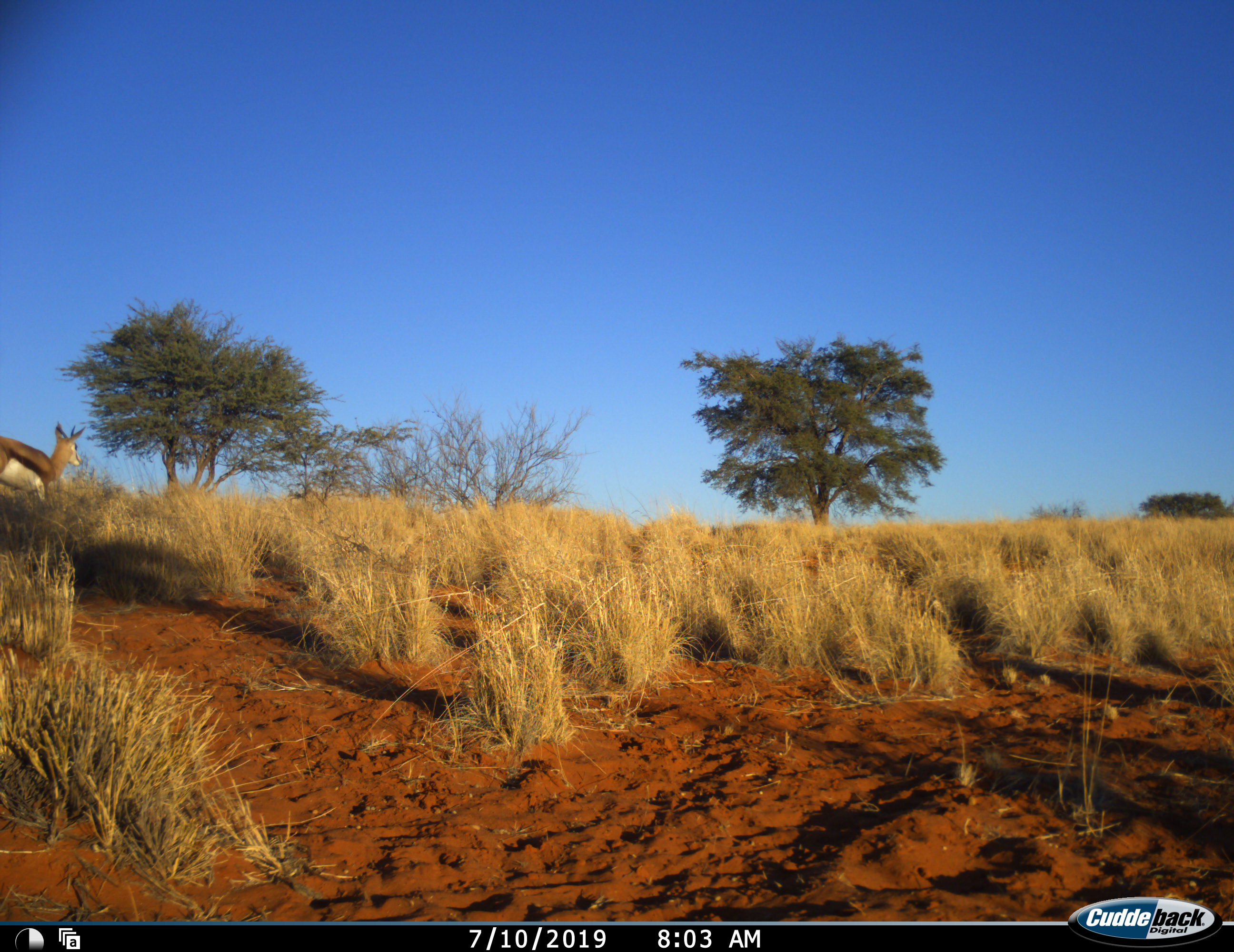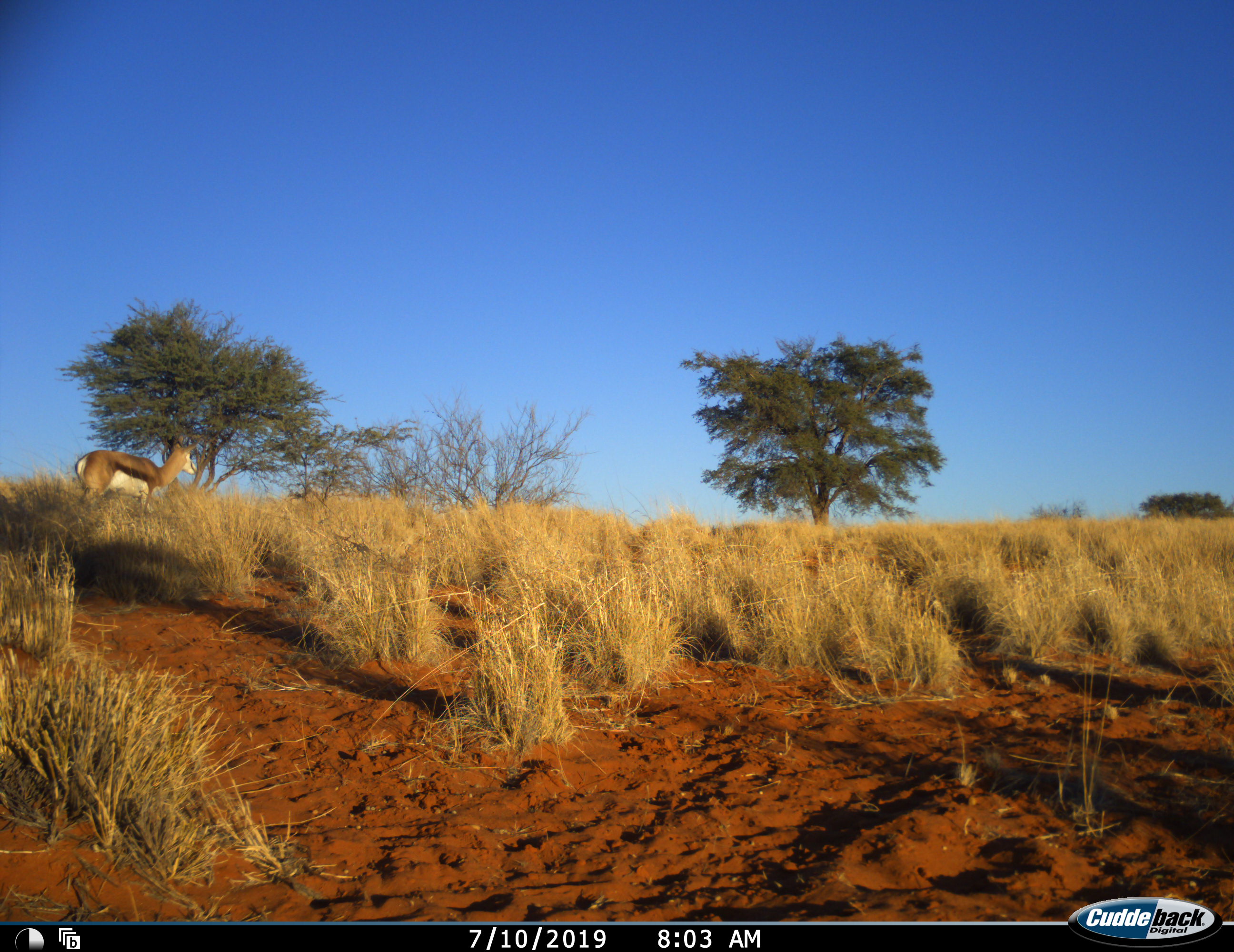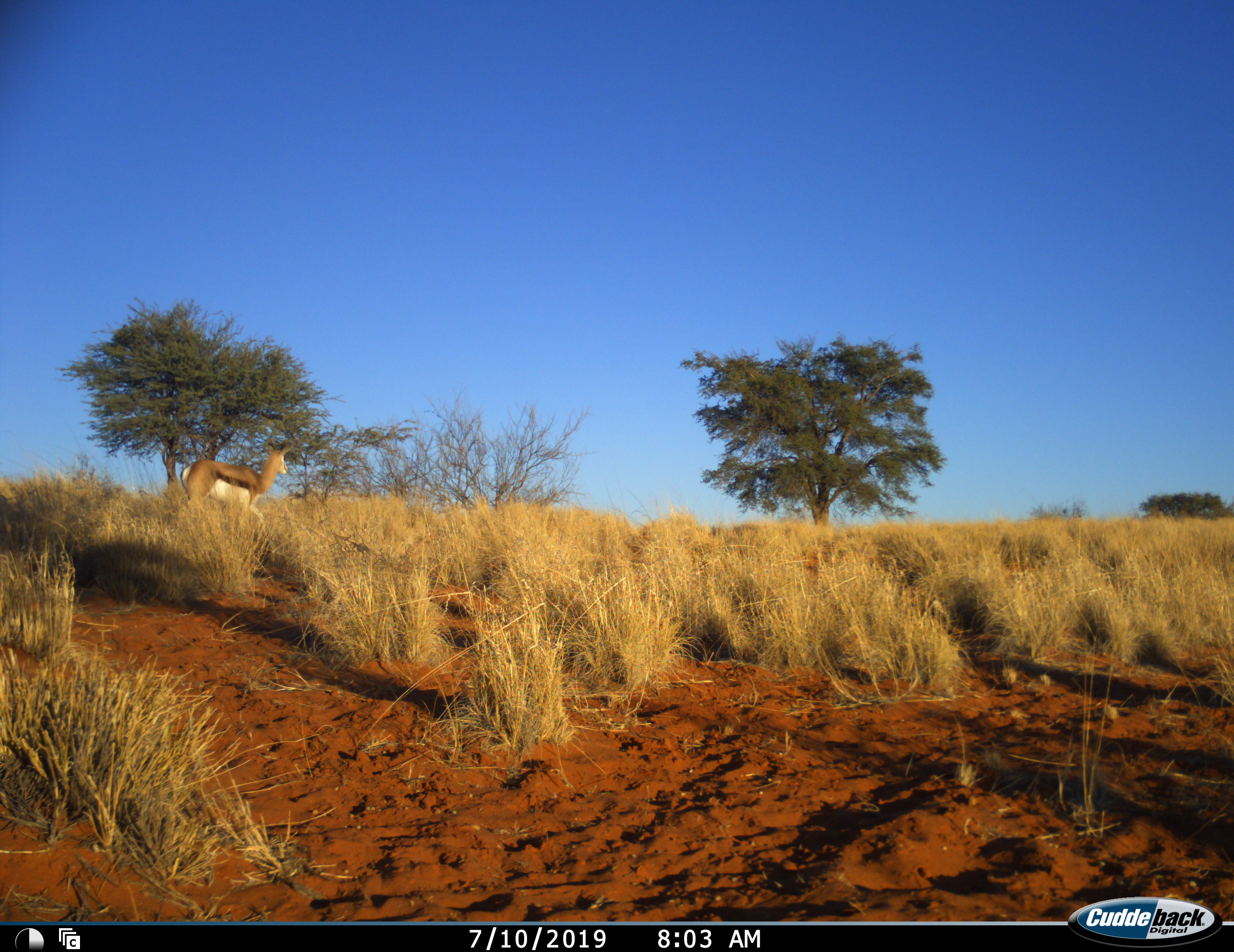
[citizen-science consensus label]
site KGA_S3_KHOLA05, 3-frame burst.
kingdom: Animalia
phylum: Chordata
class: Mammalia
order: Artiodactyla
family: Bovidae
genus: Antidorcas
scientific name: Antidorcas marsupialis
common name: springbok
Springbok (Antidorcas marsupialis), count 1. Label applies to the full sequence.